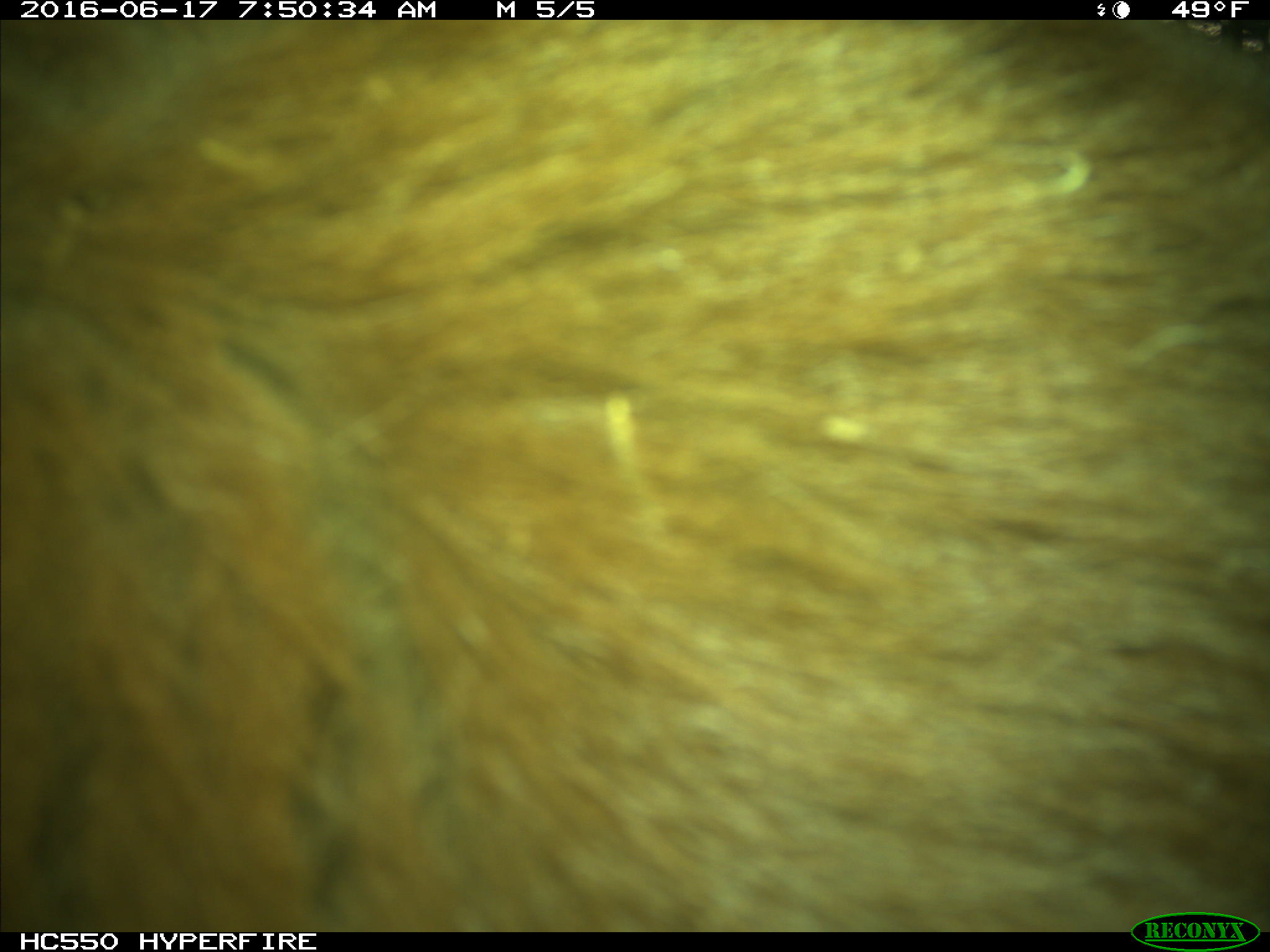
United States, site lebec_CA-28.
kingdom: Animalia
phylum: Chordata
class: Mammalia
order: Carnivora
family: Ursidae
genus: Ursus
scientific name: Ursus americanus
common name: american black bear